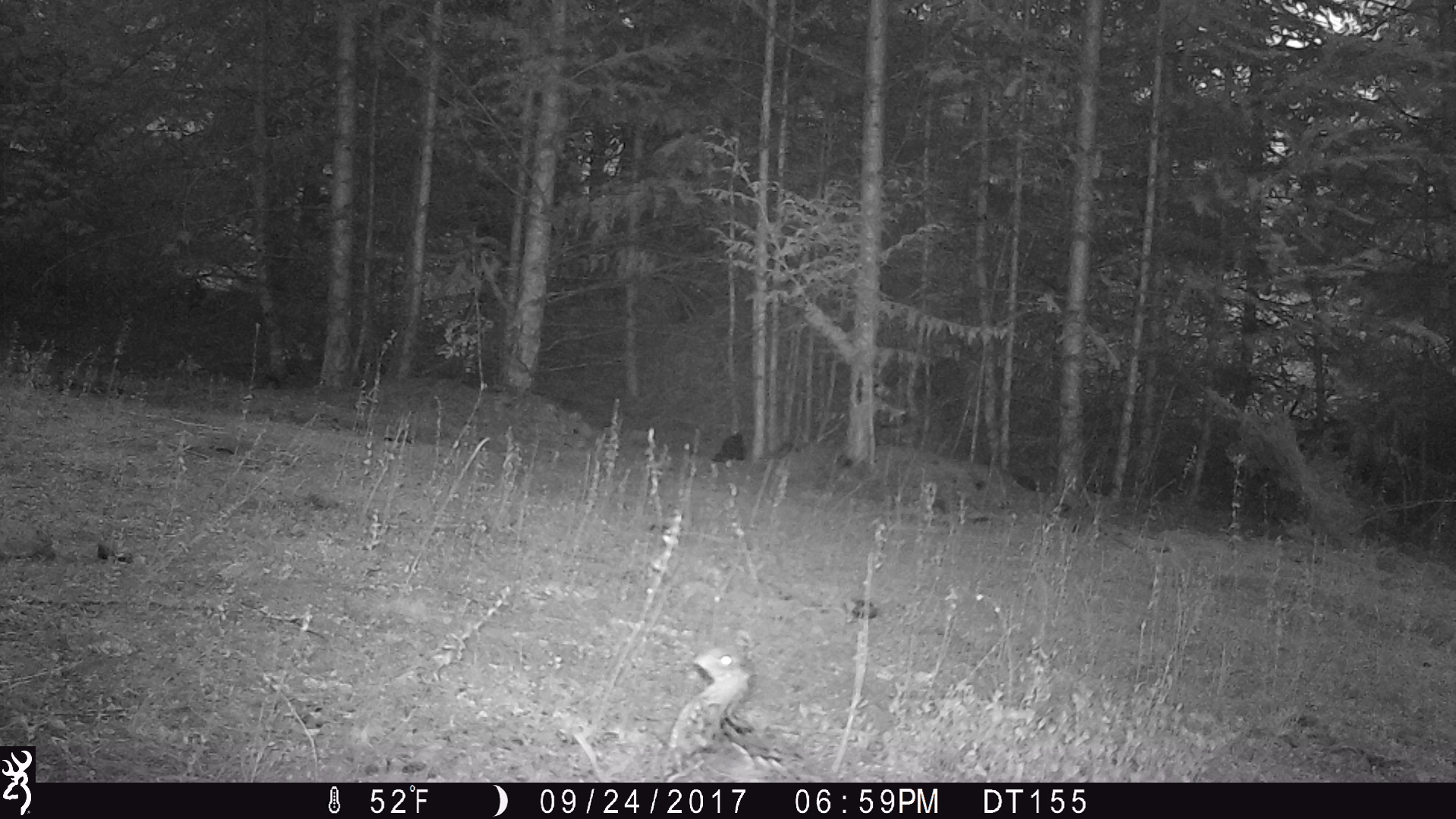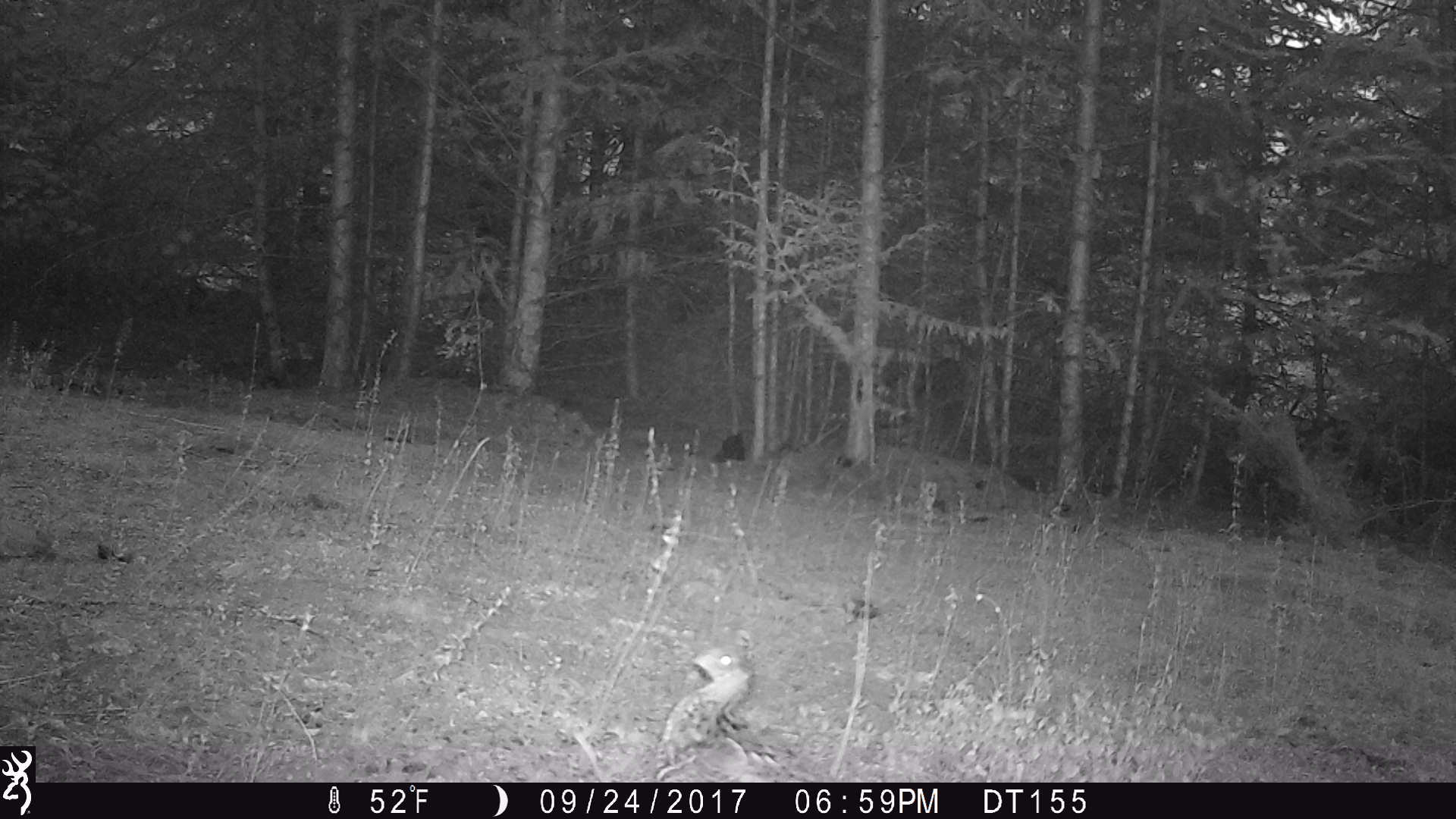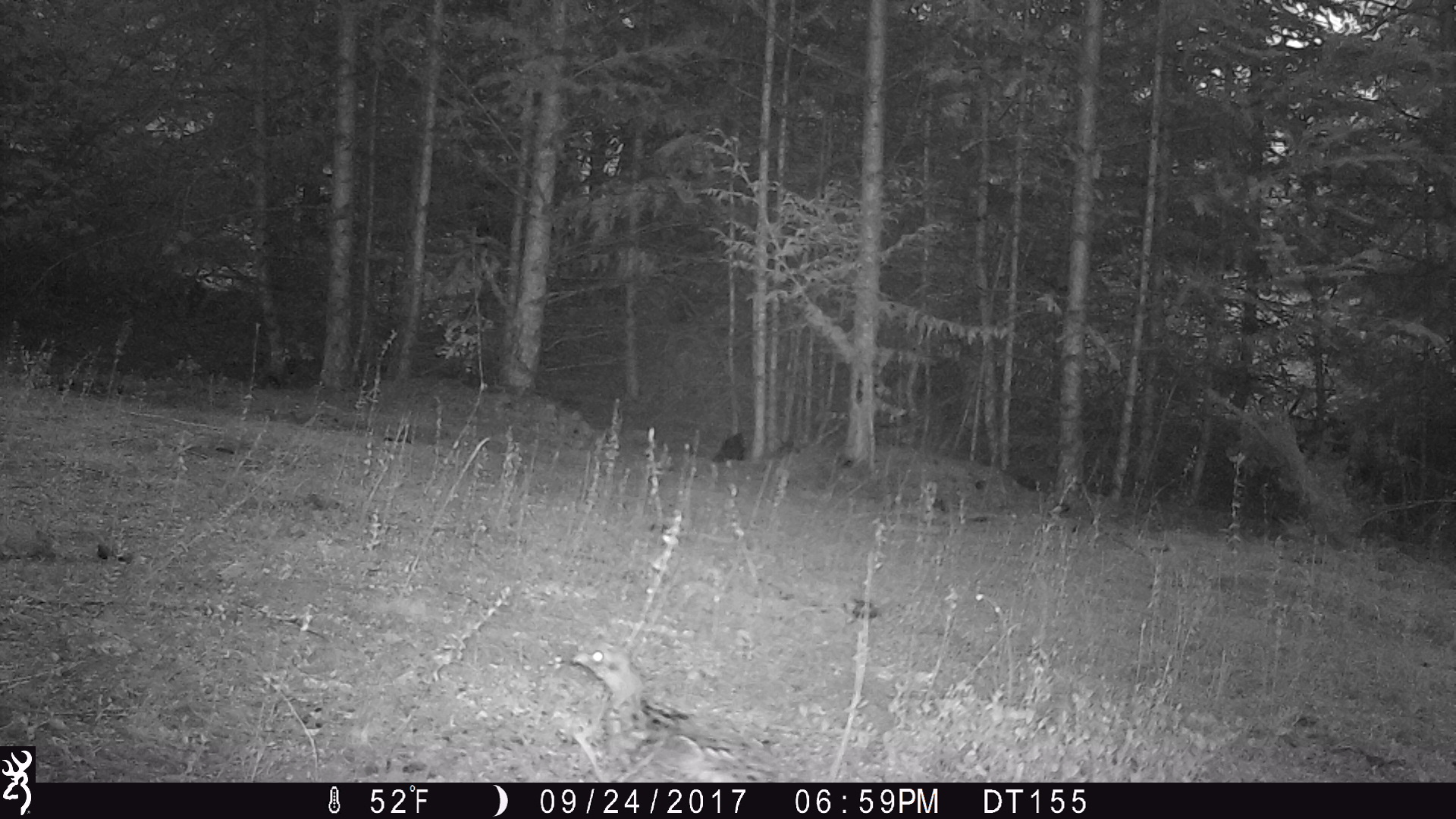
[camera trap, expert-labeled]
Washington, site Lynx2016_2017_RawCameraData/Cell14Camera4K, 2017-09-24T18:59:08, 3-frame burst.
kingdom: Animalia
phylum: Chordata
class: Aves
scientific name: Aves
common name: birds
Aves (birds). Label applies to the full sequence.